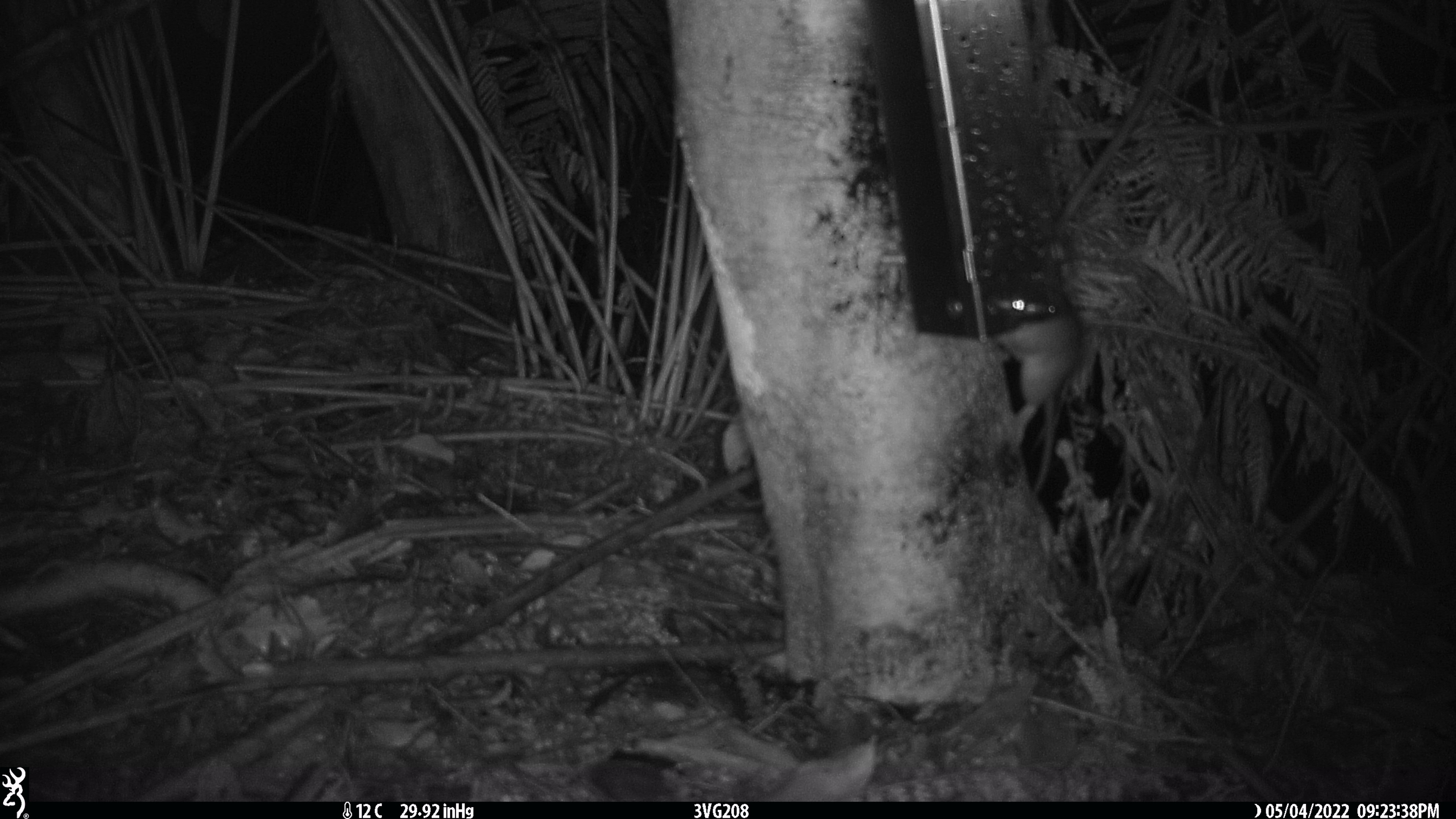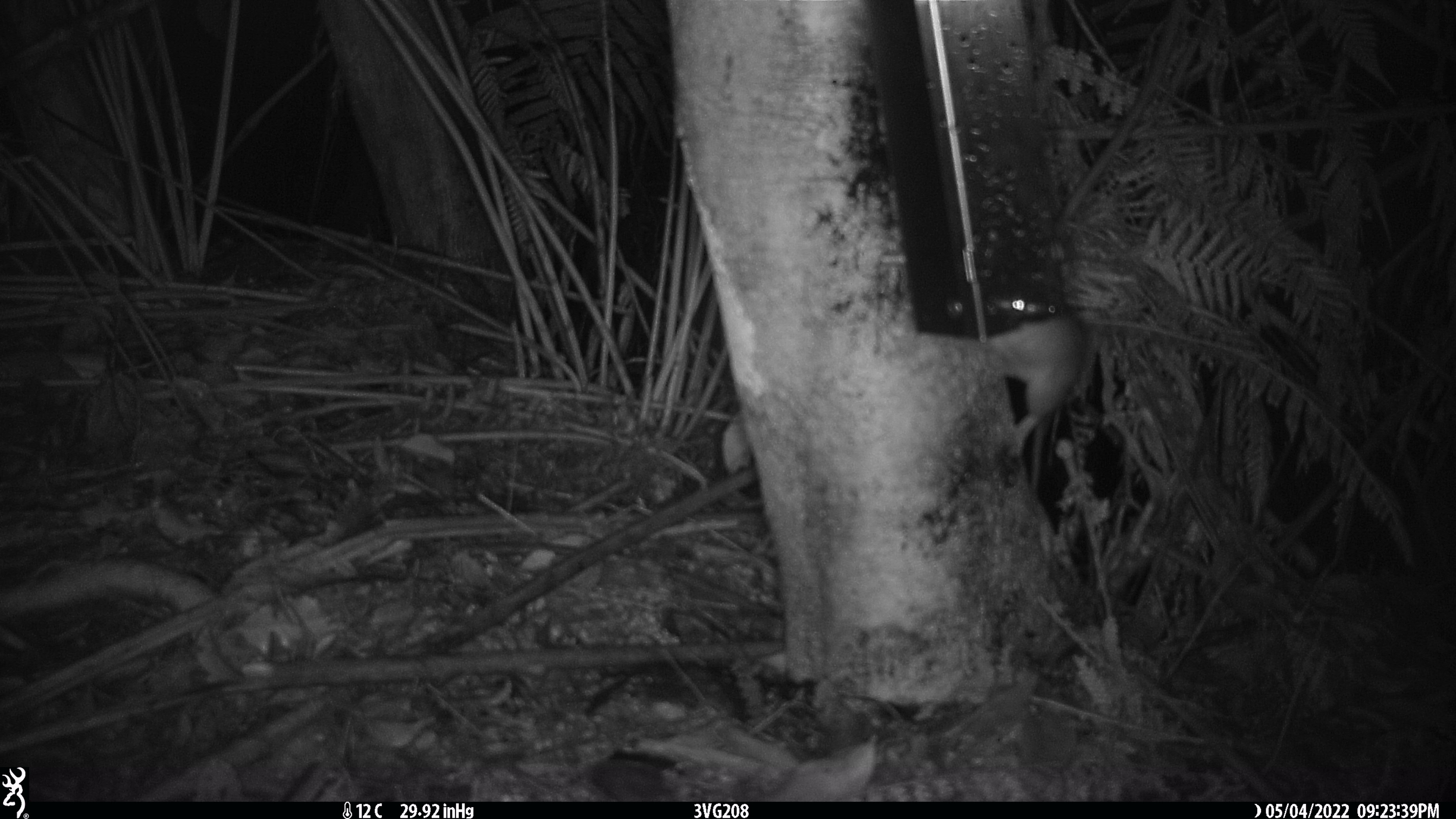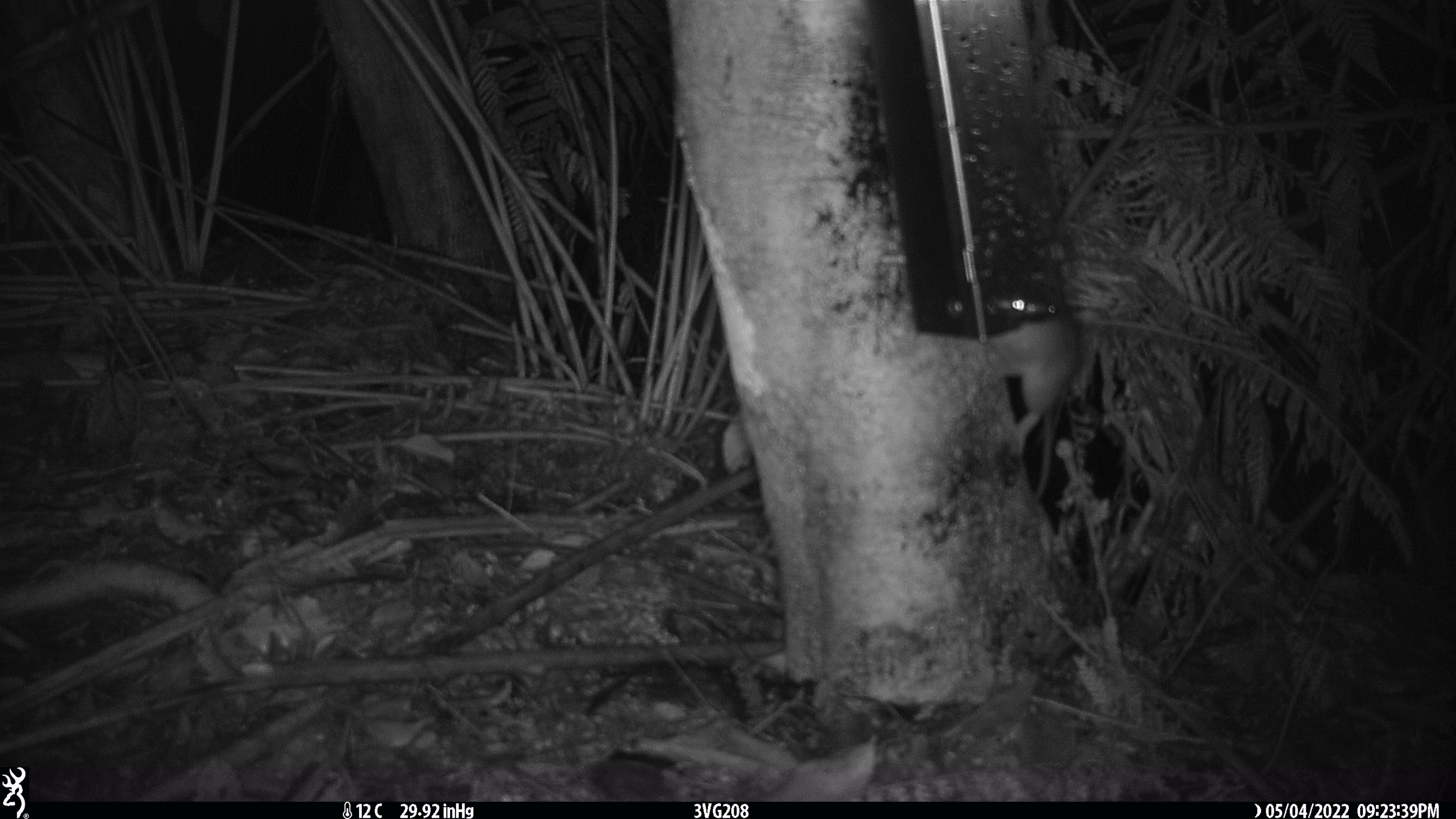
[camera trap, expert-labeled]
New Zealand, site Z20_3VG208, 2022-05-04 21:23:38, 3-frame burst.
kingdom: Animalia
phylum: Chordata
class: Mammalia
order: Rodentia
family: Muridae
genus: Rattus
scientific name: Rattus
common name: rat